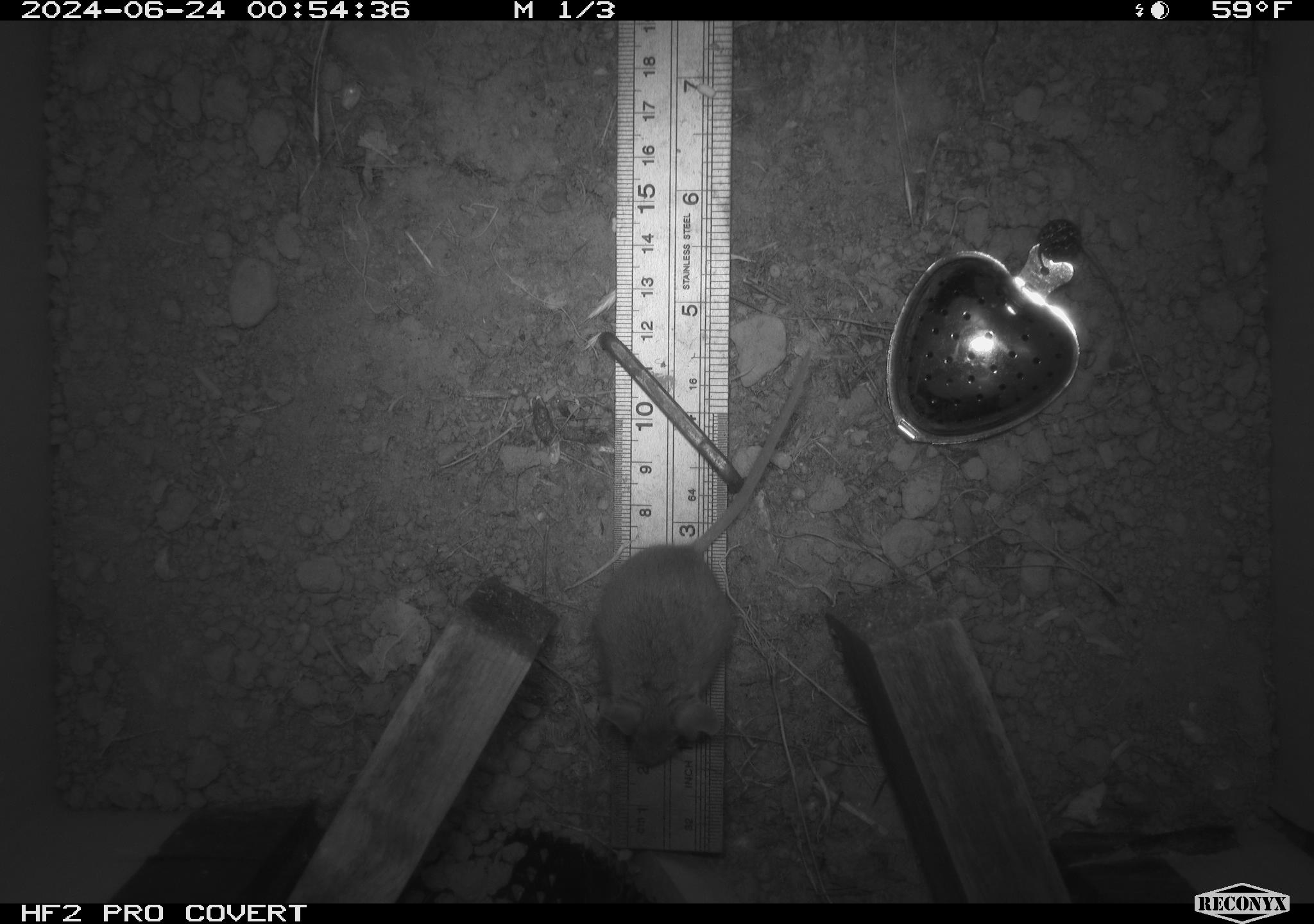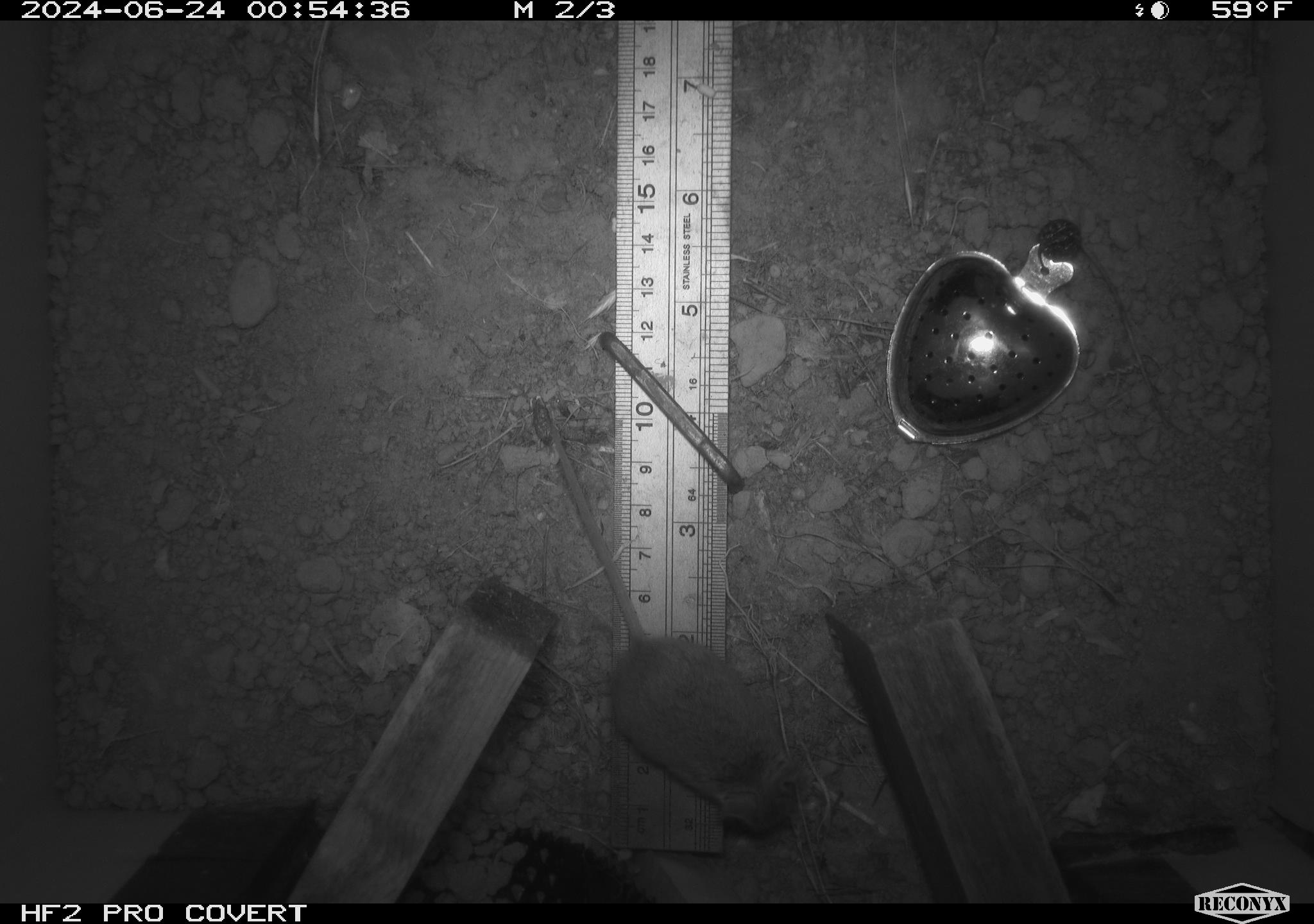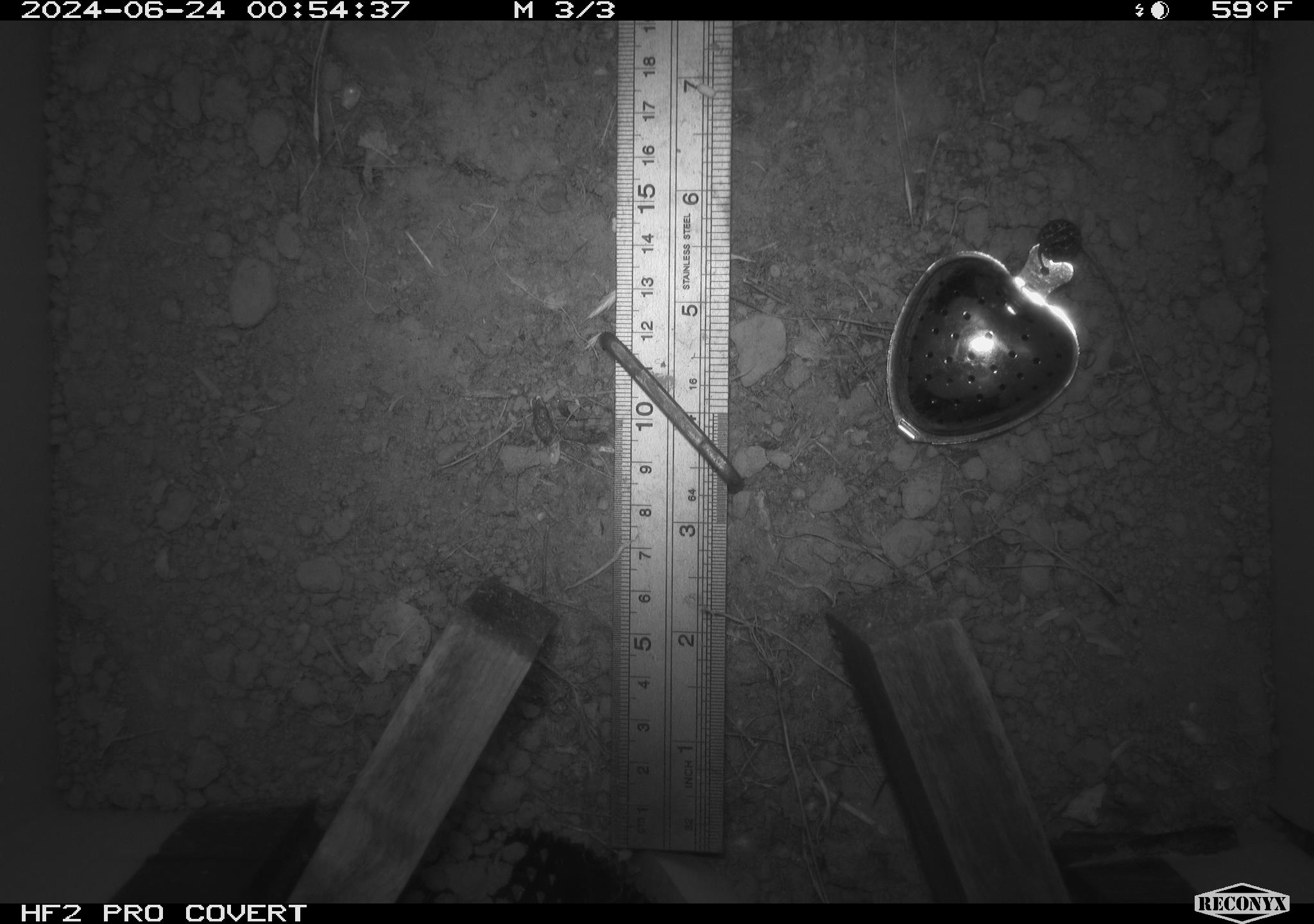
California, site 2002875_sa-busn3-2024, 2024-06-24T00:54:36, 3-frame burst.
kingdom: Animalia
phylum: Chordata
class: Mammalia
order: Rodentia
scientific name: Rodentia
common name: mouse species